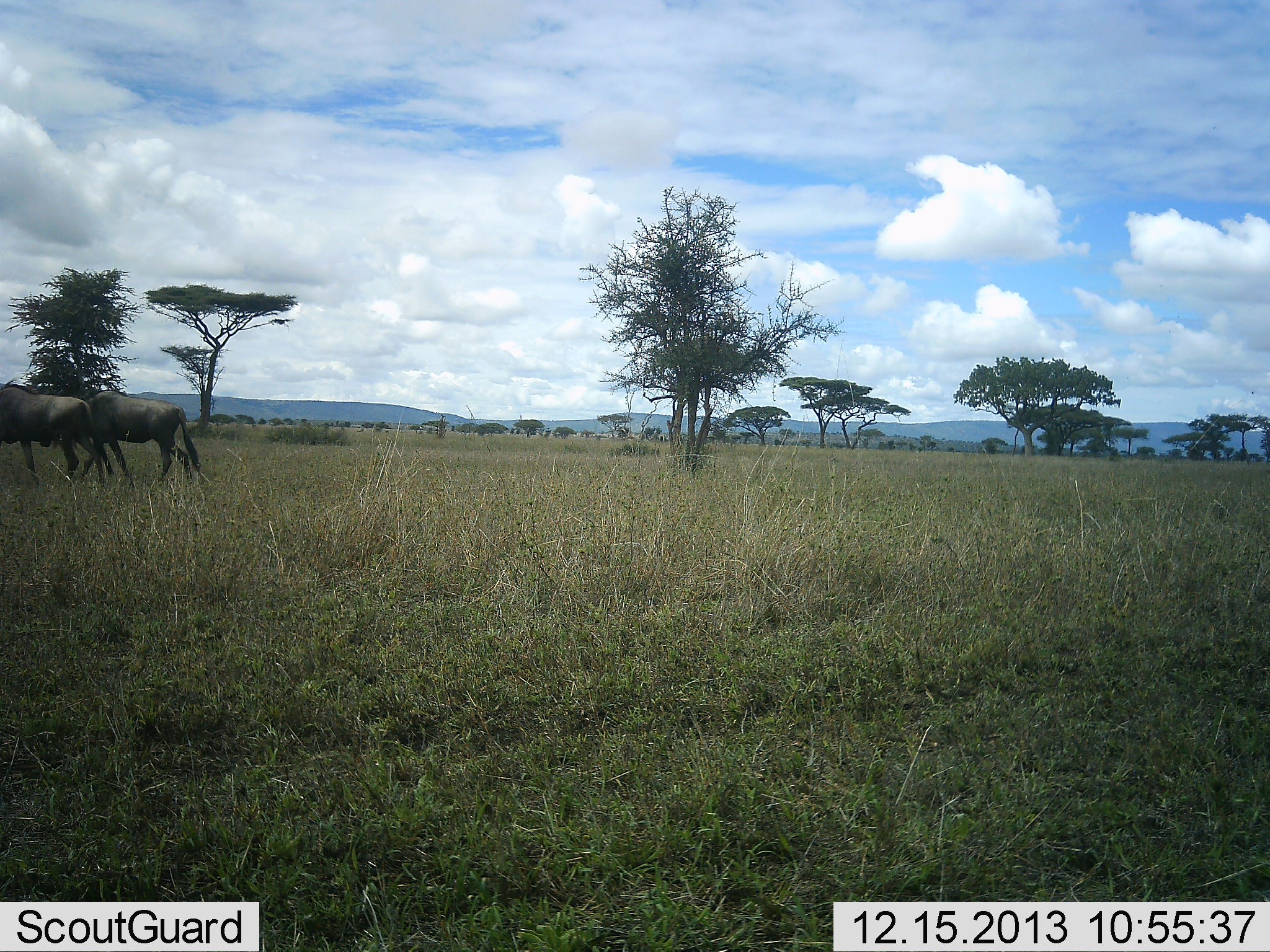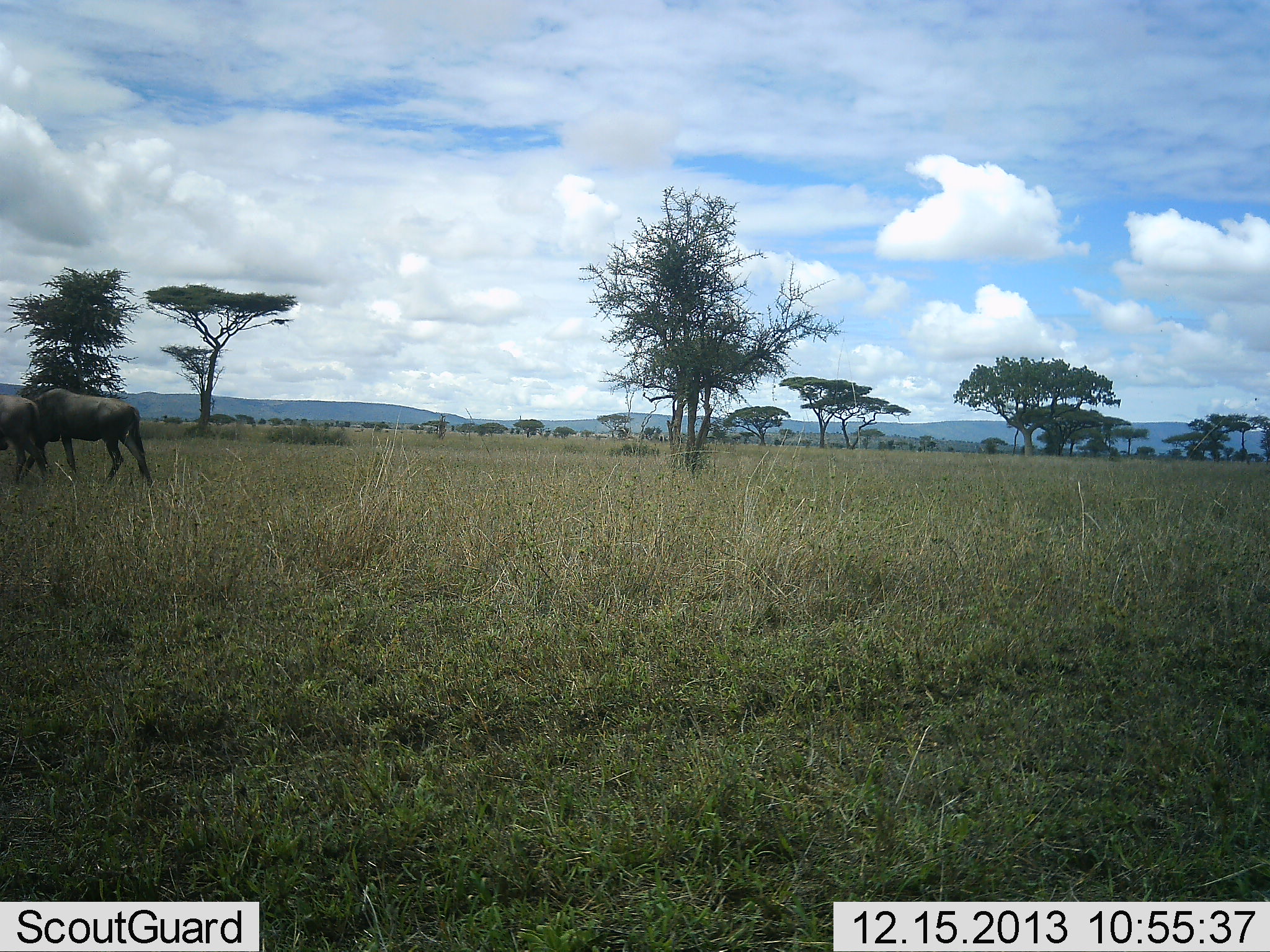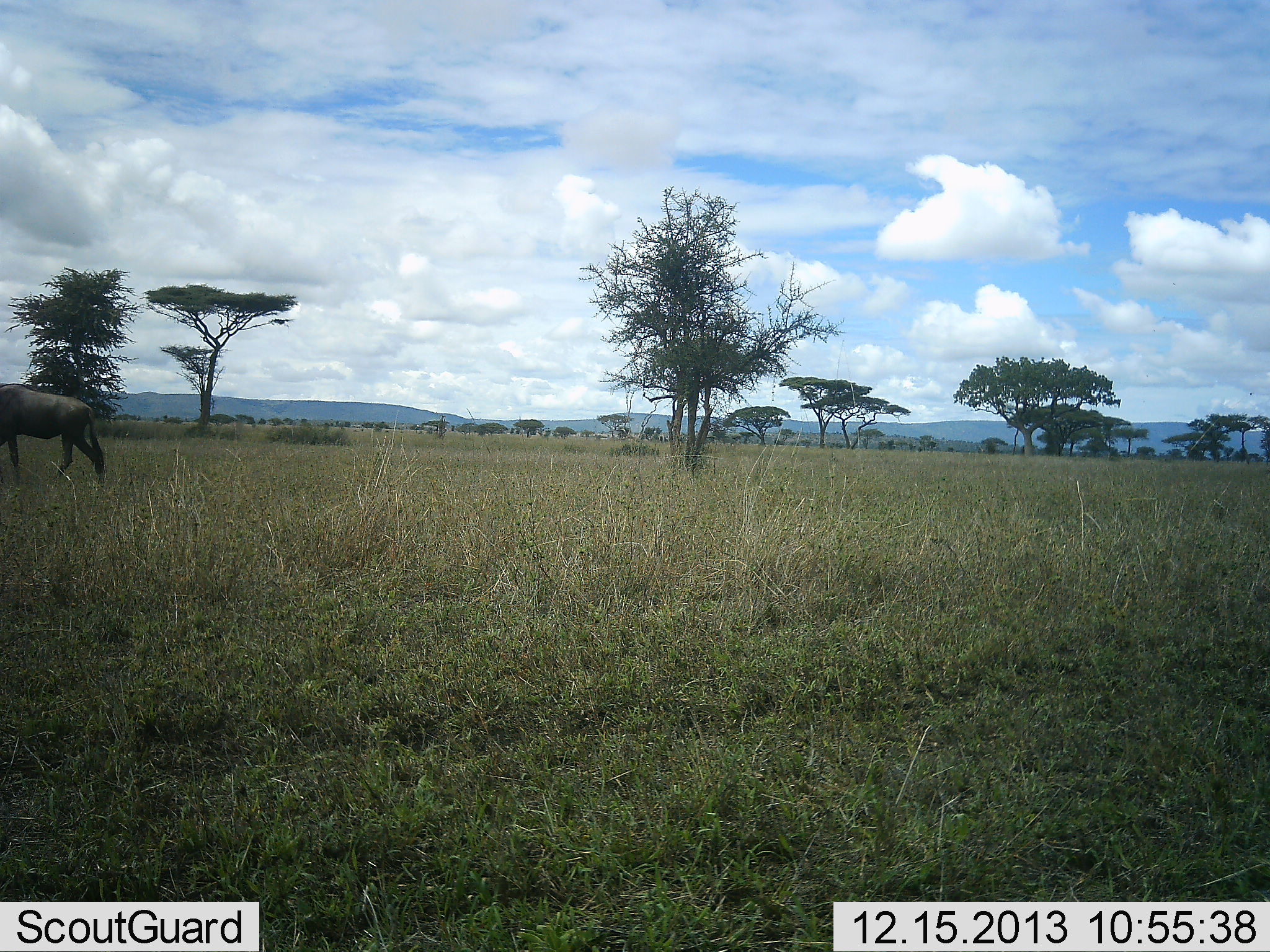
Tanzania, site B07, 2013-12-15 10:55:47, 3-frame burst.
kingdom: Animalia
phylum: Chordata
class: Mammalia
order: Artiodactyla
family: Bovidae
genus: Connochaetes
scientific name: Connochaetes taurinus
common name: blue wildebeest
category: wildebeest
Wildebeest (blue wildebeest) (Connochaetes taurinus), count 2. Behavior (volunteer vote fractions): standing 10%, resting 0%, moving 90%, interacting 0%. Young present (vote fraction): 0%. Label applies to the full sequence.